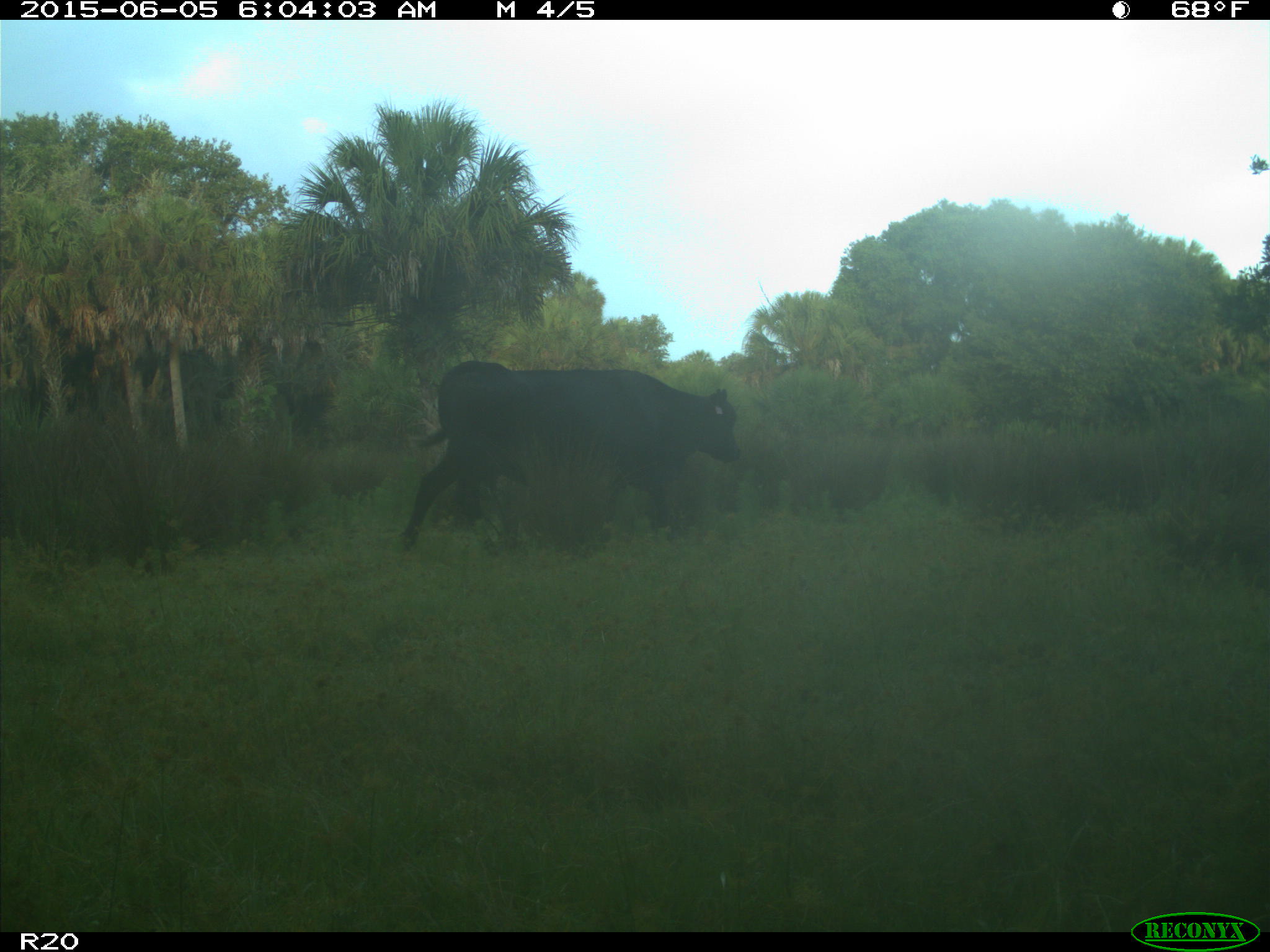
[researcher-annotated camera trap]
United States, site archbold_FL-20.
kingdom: Animalia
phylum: Chordata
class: Mammalia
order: Artiodactyla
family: Bovidae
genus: Bos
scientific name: Bos taurus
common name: domestic cow